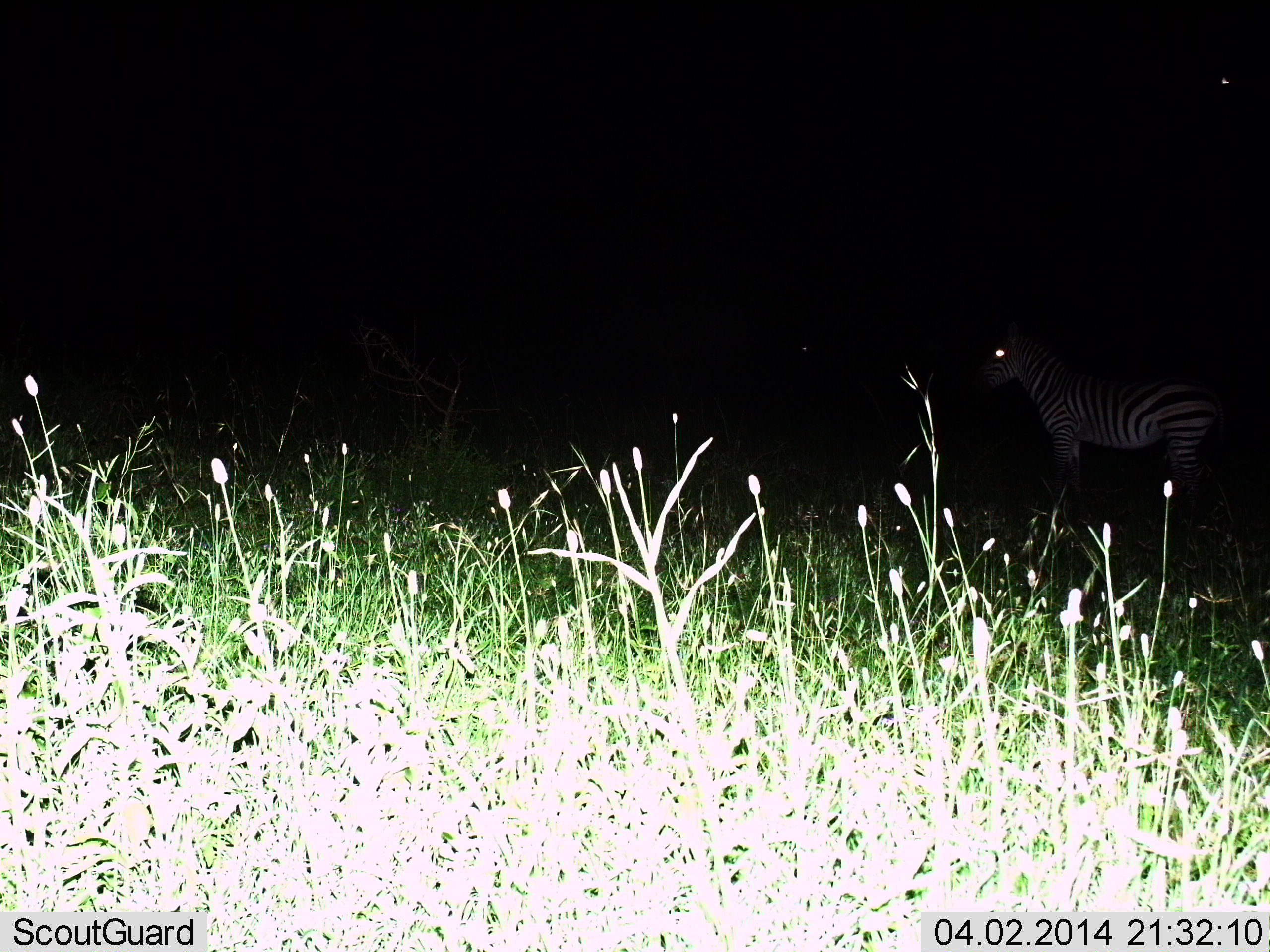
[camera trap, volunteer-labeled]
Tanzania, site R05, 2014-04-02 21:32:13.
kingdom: Animalia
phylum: Chordata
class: Mammalia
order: Perissodactyla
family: Equidae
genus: Equus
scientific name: Equus quagga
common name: plains zebra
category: zebra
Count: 1.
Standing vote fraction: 100%.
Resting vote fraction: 0%.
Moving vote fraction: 0%.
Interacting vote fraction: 0%.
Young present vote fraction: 0%.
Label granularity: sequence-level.